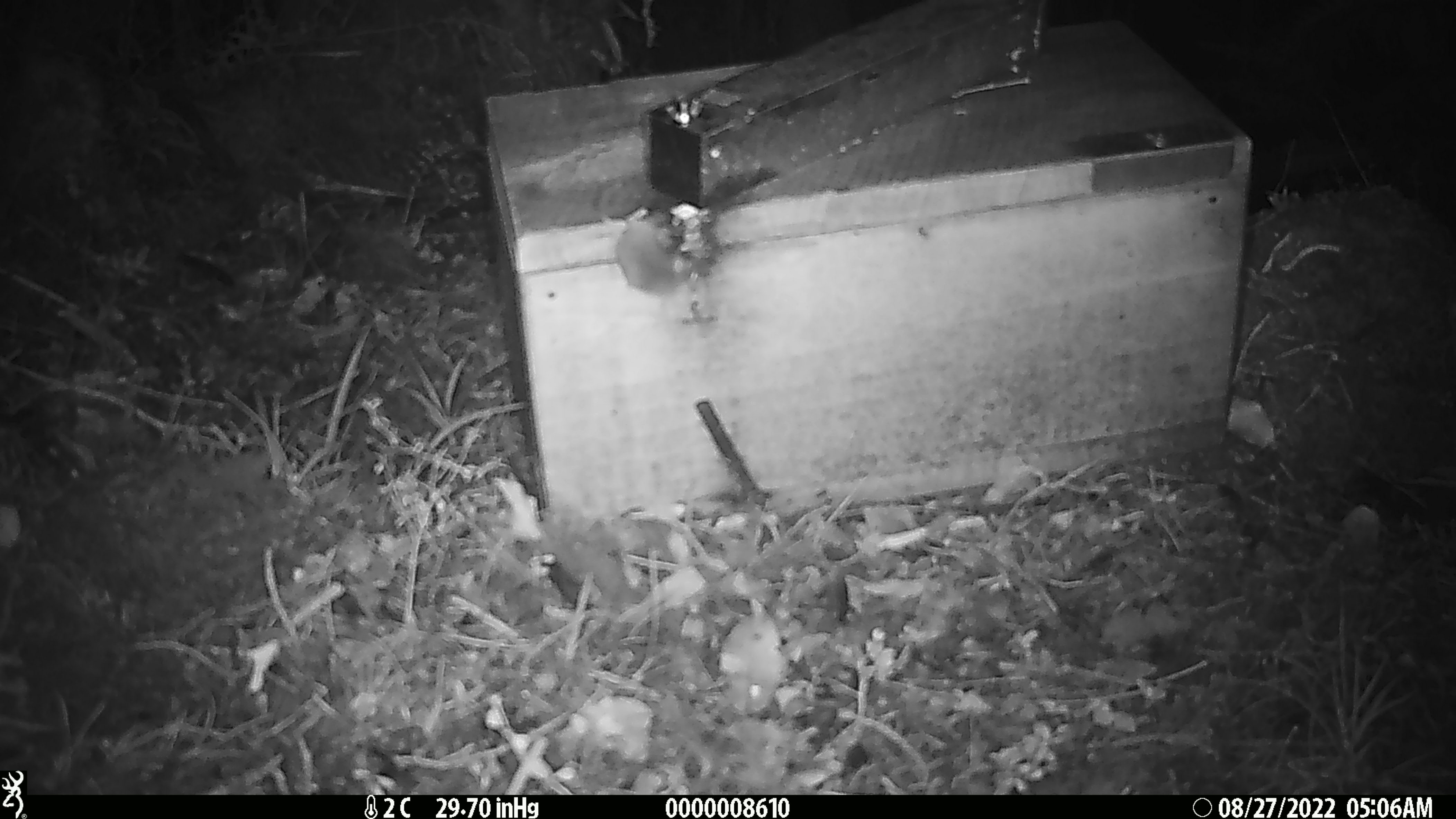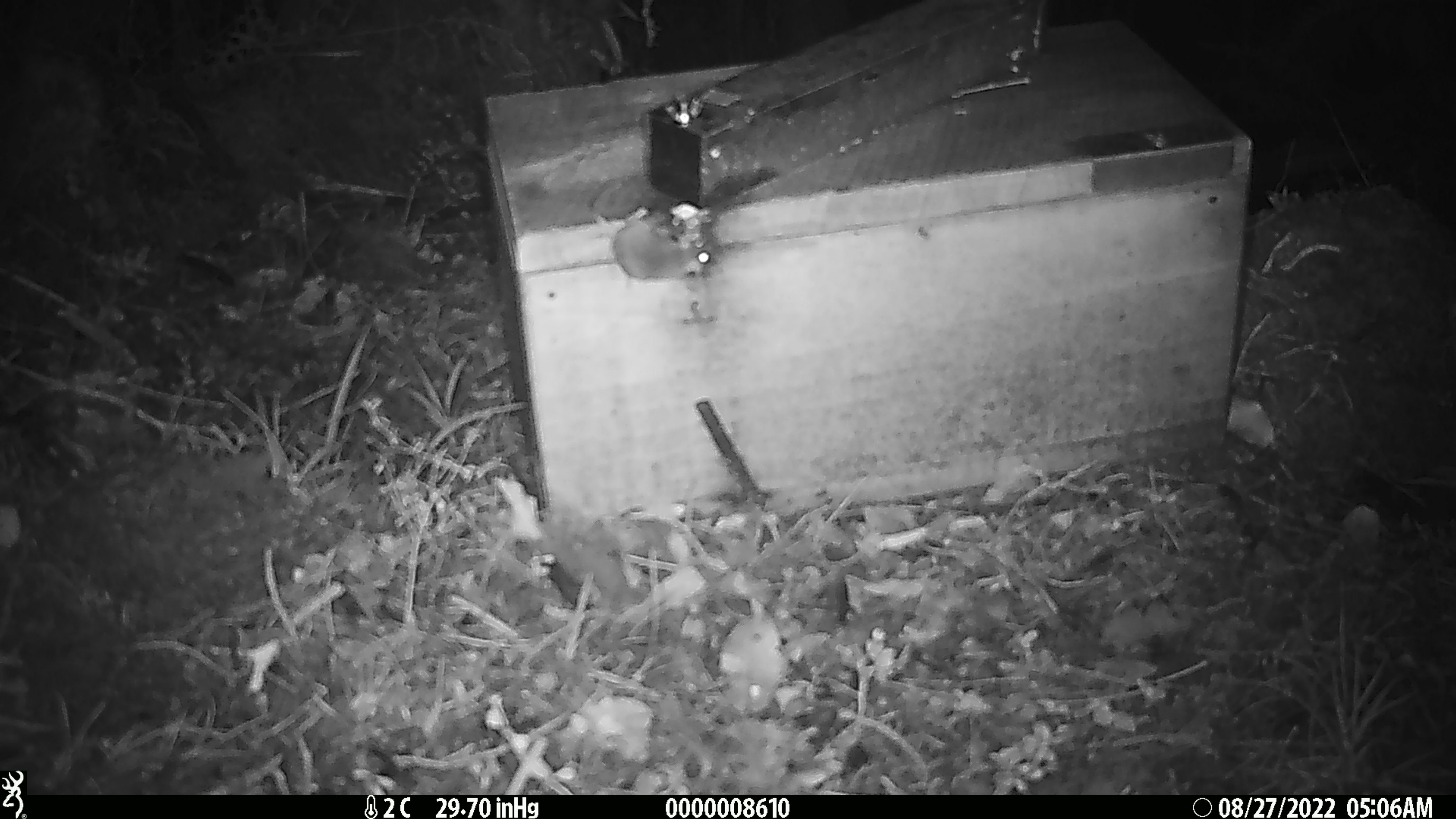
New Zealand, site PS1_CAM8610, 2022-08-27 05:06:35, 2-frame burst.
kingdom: Animalia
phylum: Chordata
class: Mammalia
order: Rodentia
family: Muridae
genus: Mus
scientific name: Mus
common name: mouse